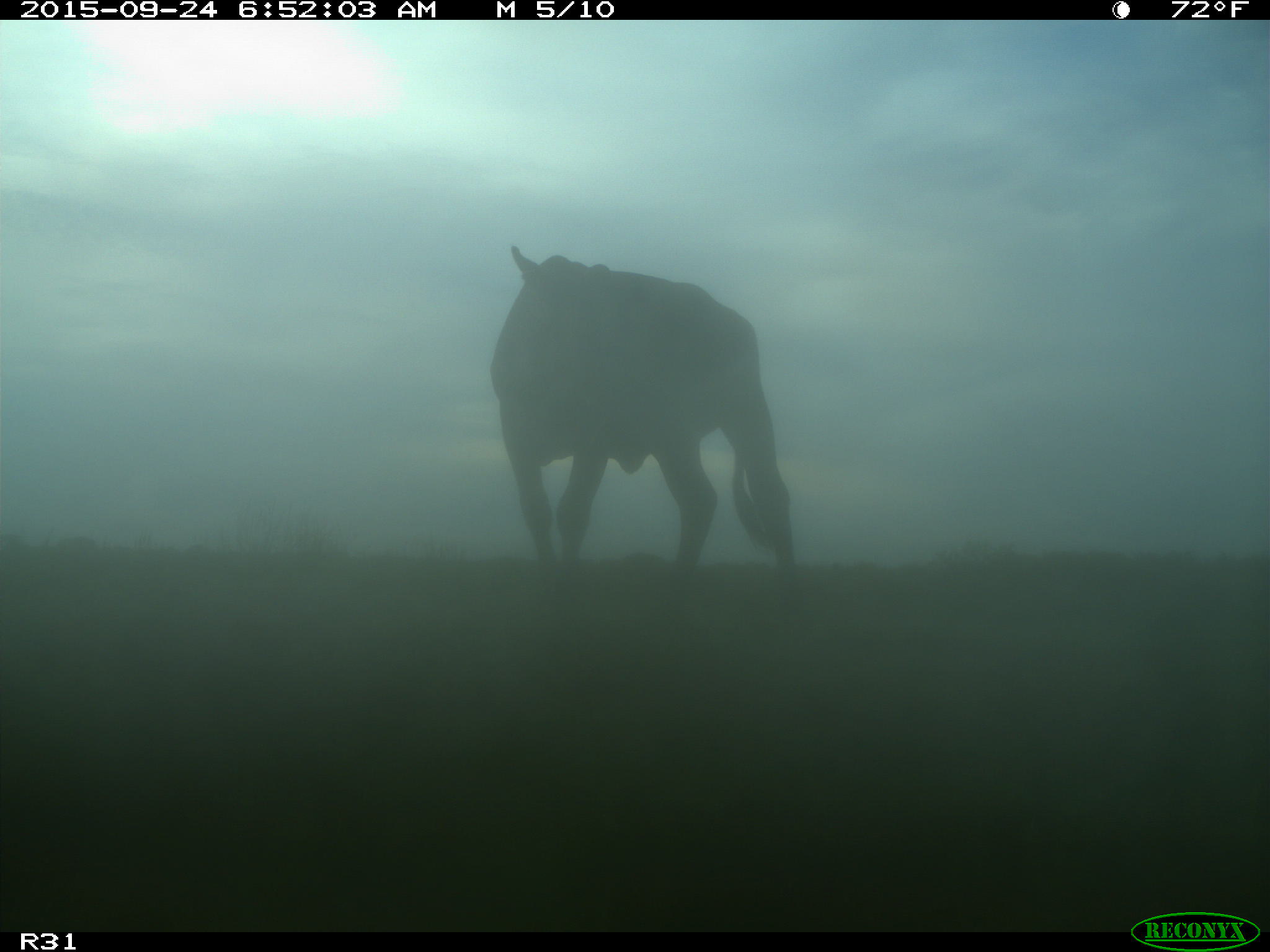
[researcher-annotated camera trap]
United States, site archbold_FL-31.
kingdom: Animalia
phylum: Chordata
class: Mammalia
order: Artiodactyla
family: Bovidae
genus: Bos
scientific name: Bos taurus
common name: domestic cow